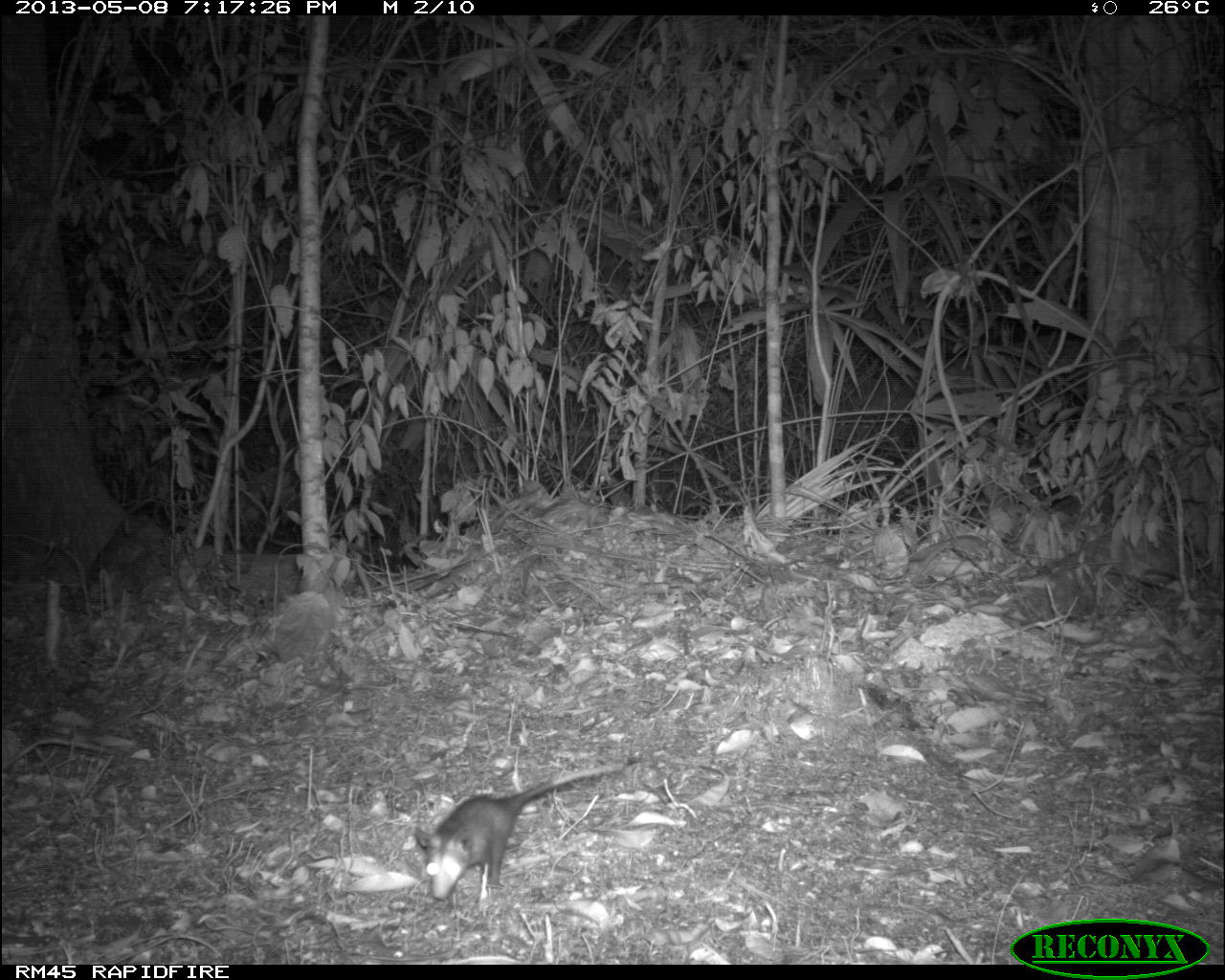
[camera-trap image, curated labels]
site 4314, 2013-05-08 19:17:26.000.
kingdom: Animalia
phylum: Chordata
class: Mammalia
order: Didelphimorphia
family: Didelphidae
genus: Didelphis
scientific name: Didelphis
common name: american opossums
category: didelphis sp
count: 1